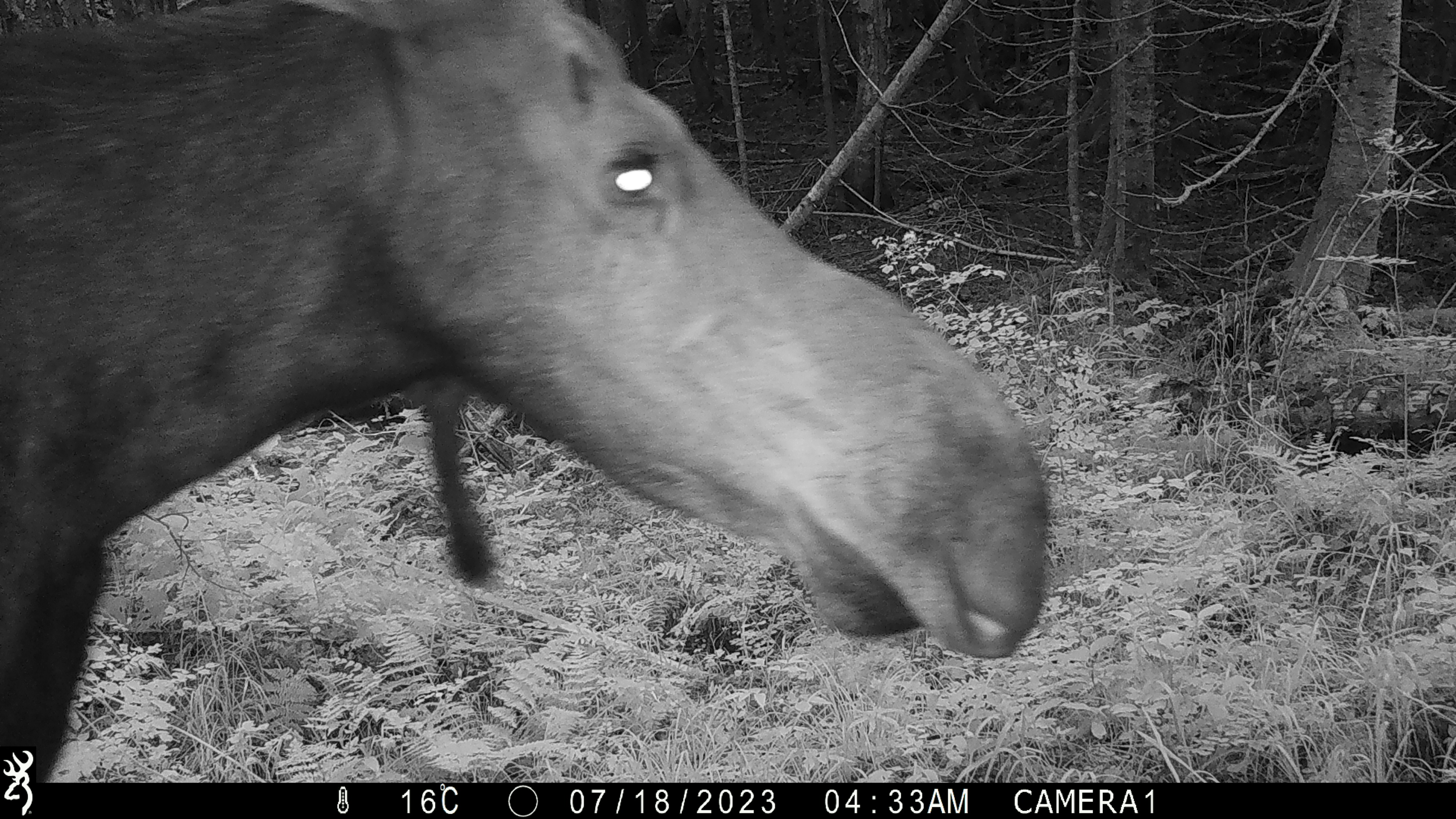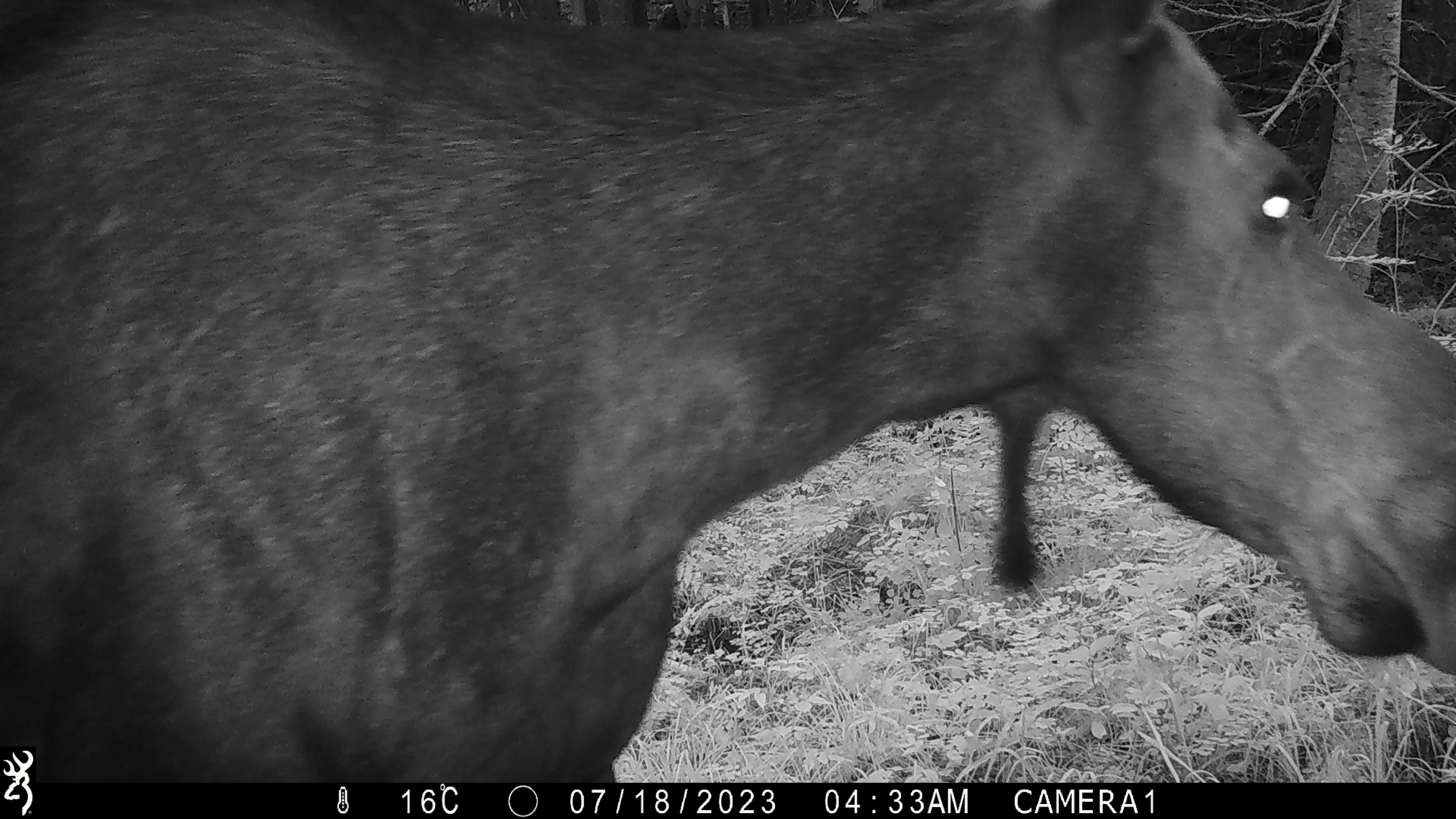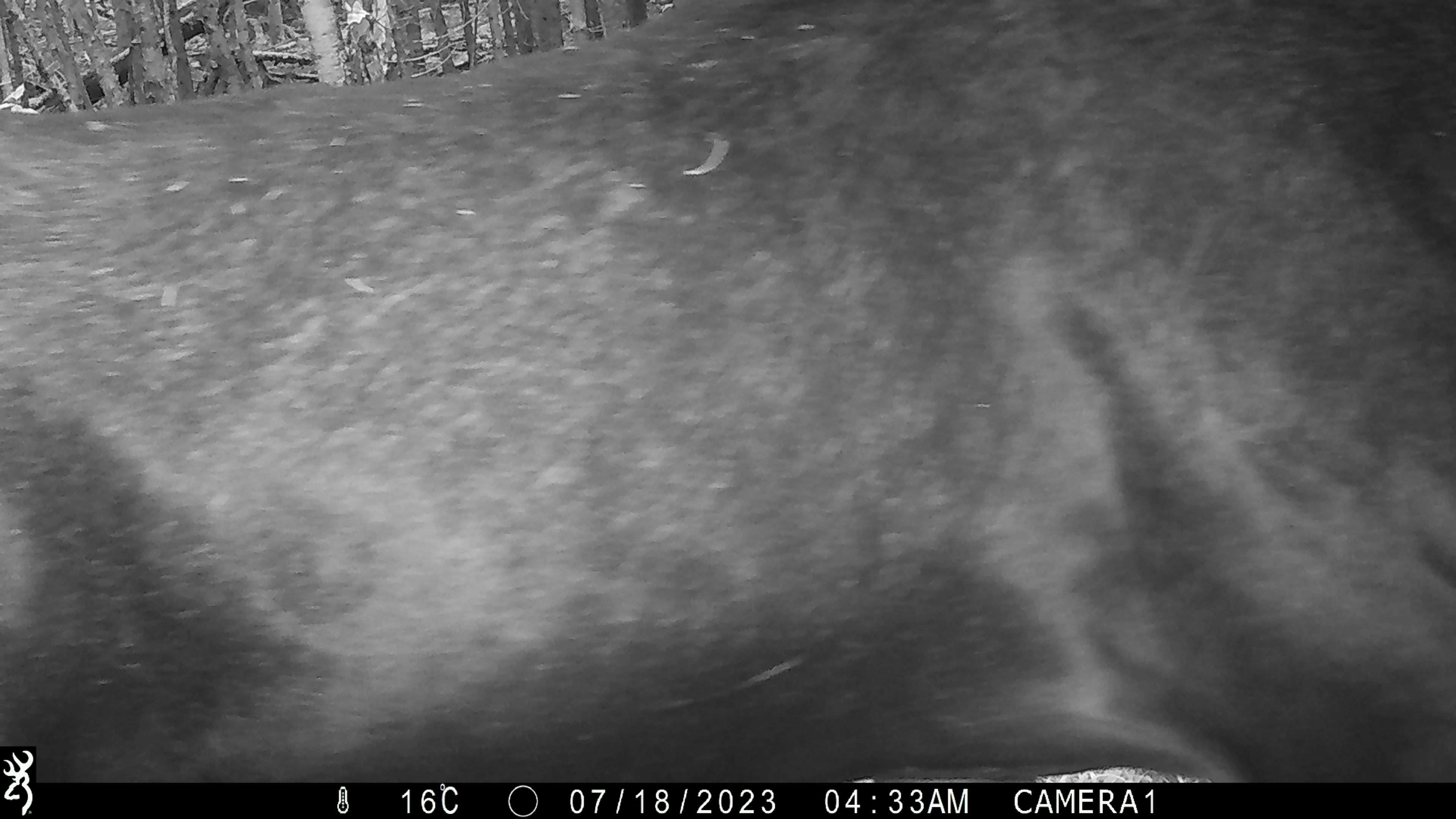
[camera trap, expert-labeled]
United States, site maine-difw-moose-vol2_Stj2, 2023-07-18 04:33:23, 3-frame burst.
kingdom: Animalia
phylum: Chordata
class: Mammalia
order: Artiodactyla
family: Cervidae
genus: Alces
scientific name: Alces alces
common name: moose